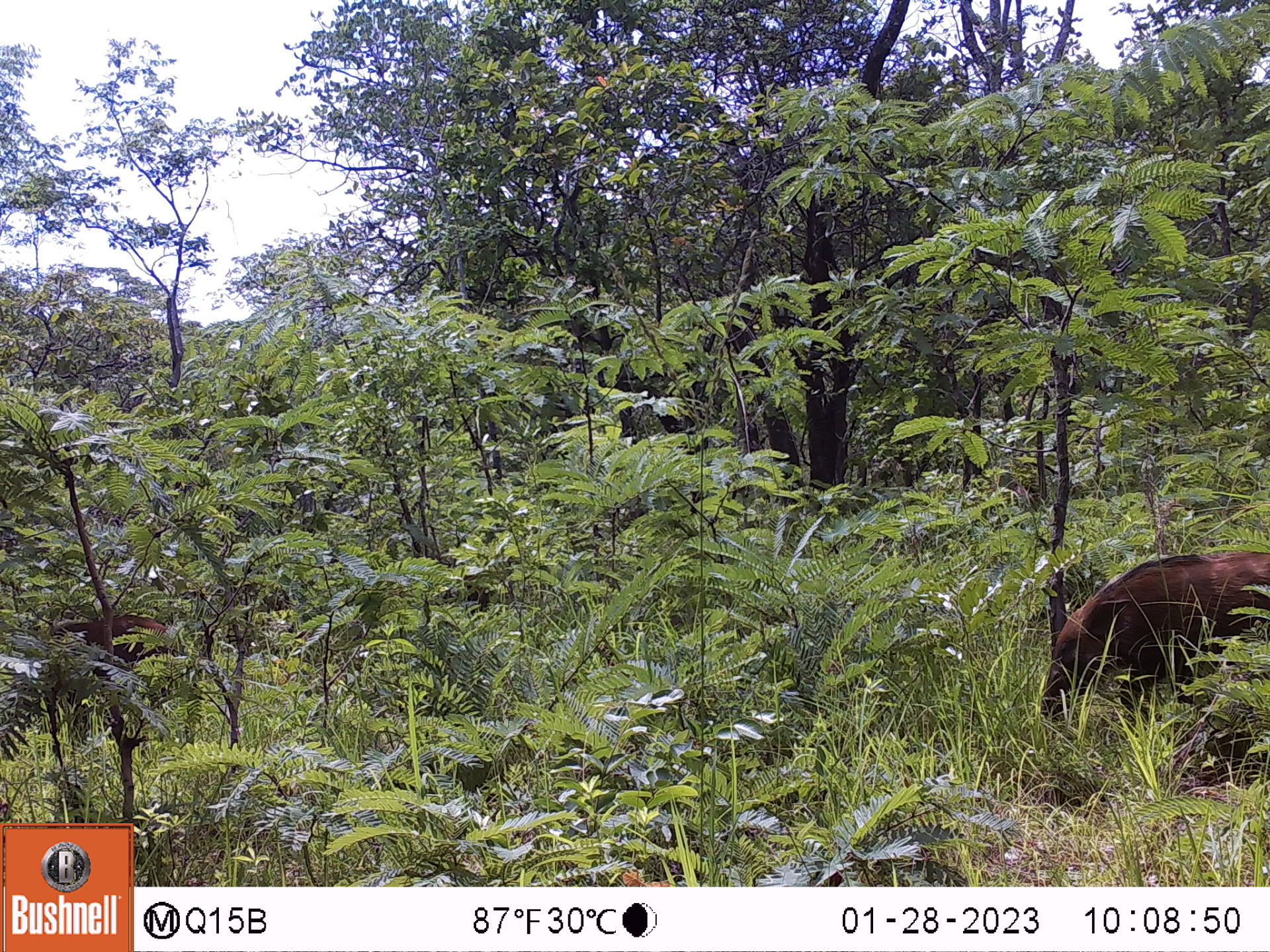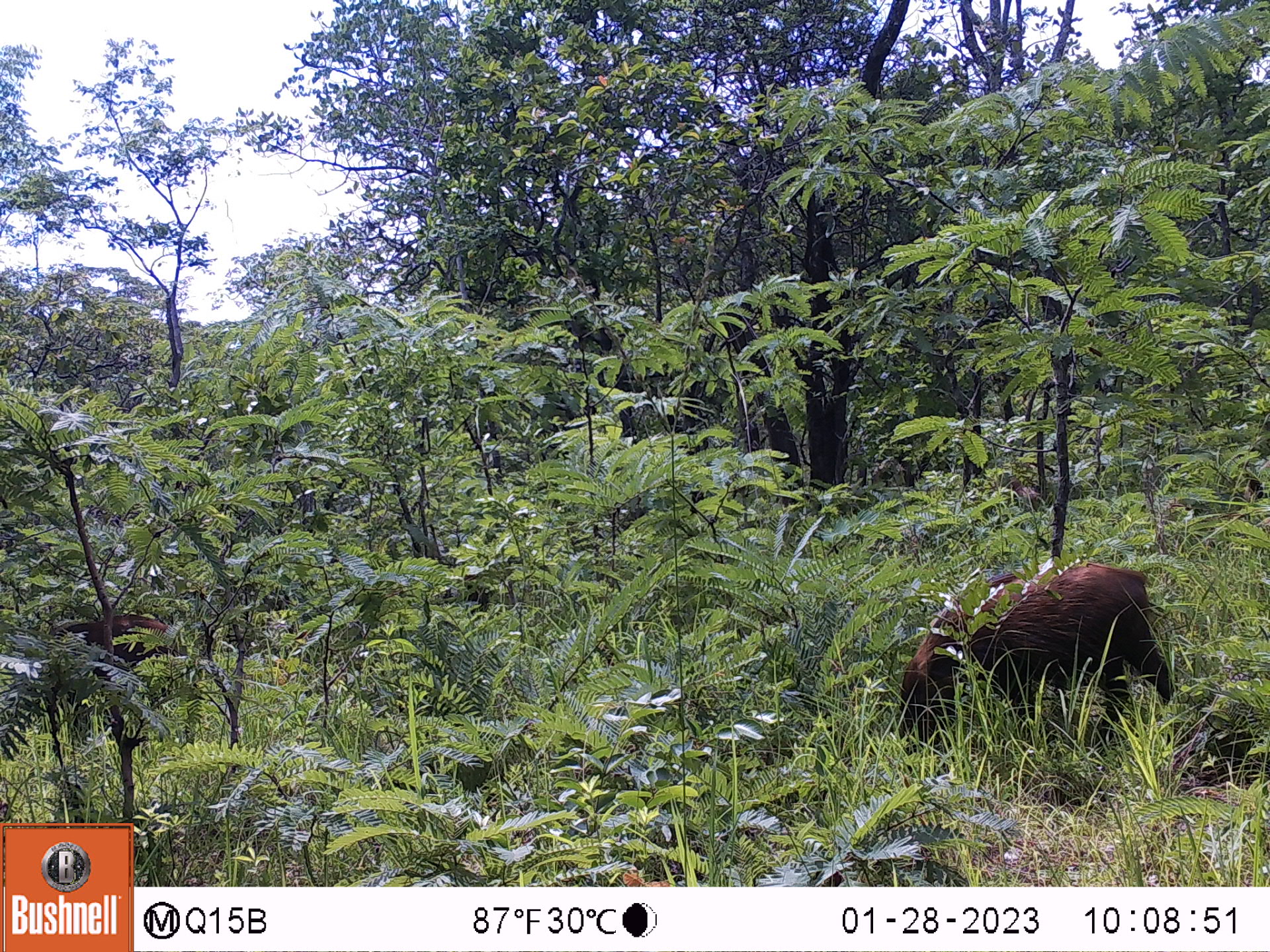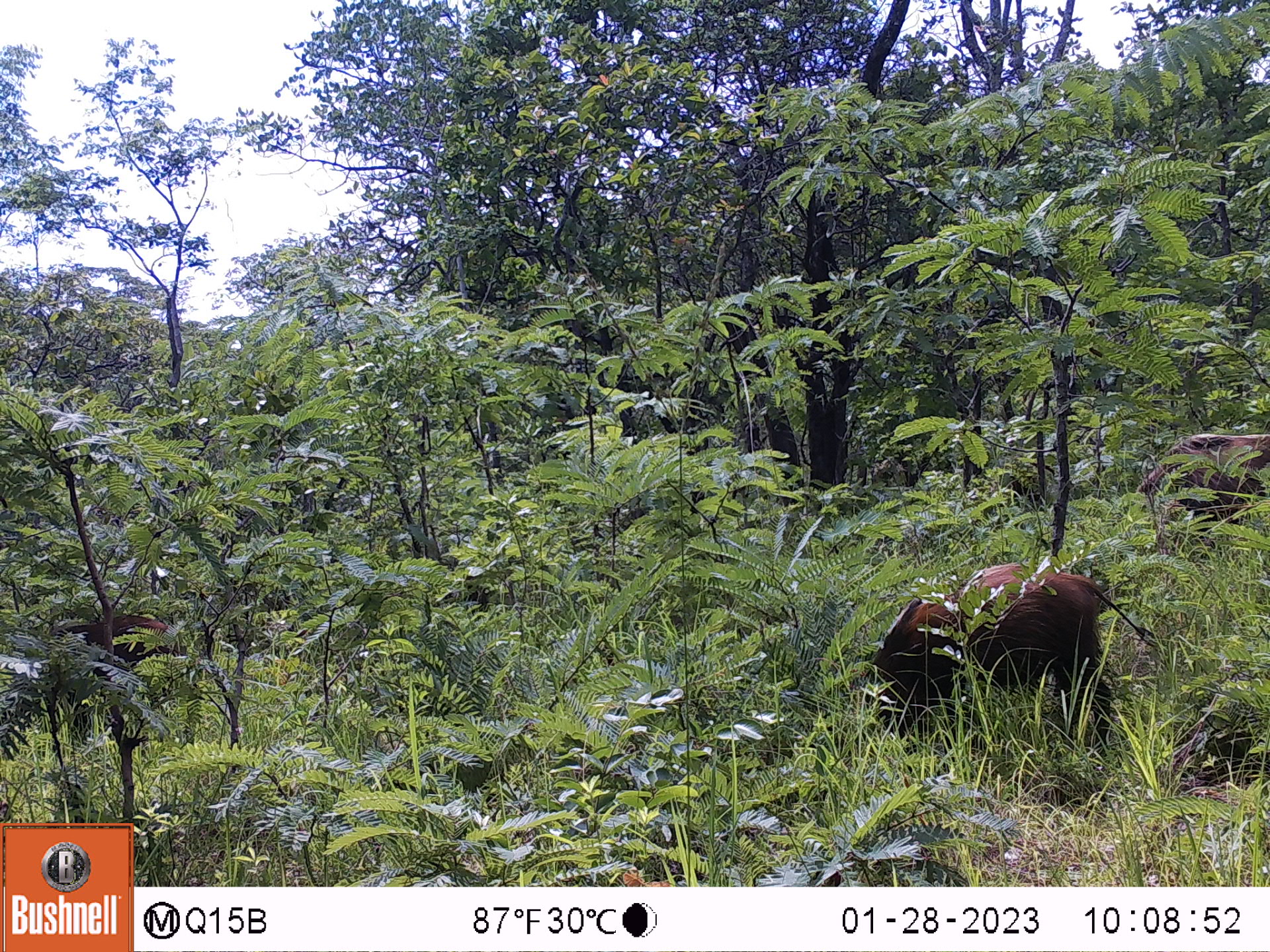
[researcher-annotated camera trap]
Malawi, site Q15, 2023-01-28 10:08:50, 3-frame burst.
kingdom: Animalia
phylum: Chordata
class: Mammalia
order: Artiodactyla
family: Suidae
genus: Potamochoerus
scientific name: Potamochoerus larvatus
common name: bushpig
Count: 2.